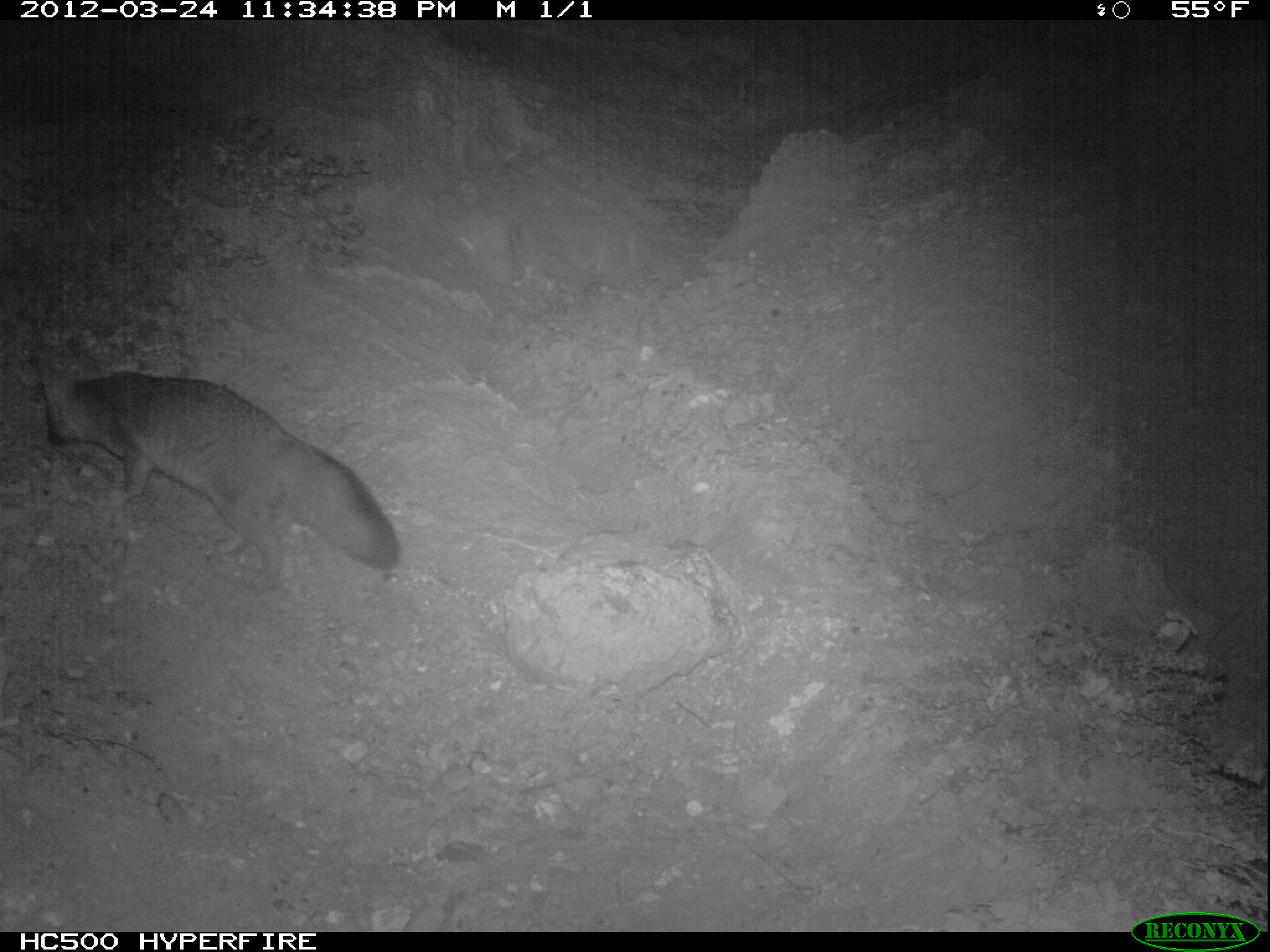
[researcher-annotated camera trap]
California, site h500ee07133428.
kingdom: Animalia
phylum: Chordata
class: Mammalia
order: Carnivora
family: Canidae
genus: Urocyon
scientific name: Urocyon littoralis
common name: island fox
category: fox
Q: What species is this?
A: Fox (island fox) (Urocyon littoralis).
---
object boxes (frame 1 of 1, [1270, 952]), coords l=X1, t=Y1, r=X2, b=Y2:
fox: l=36, t=348, r=402, b=591